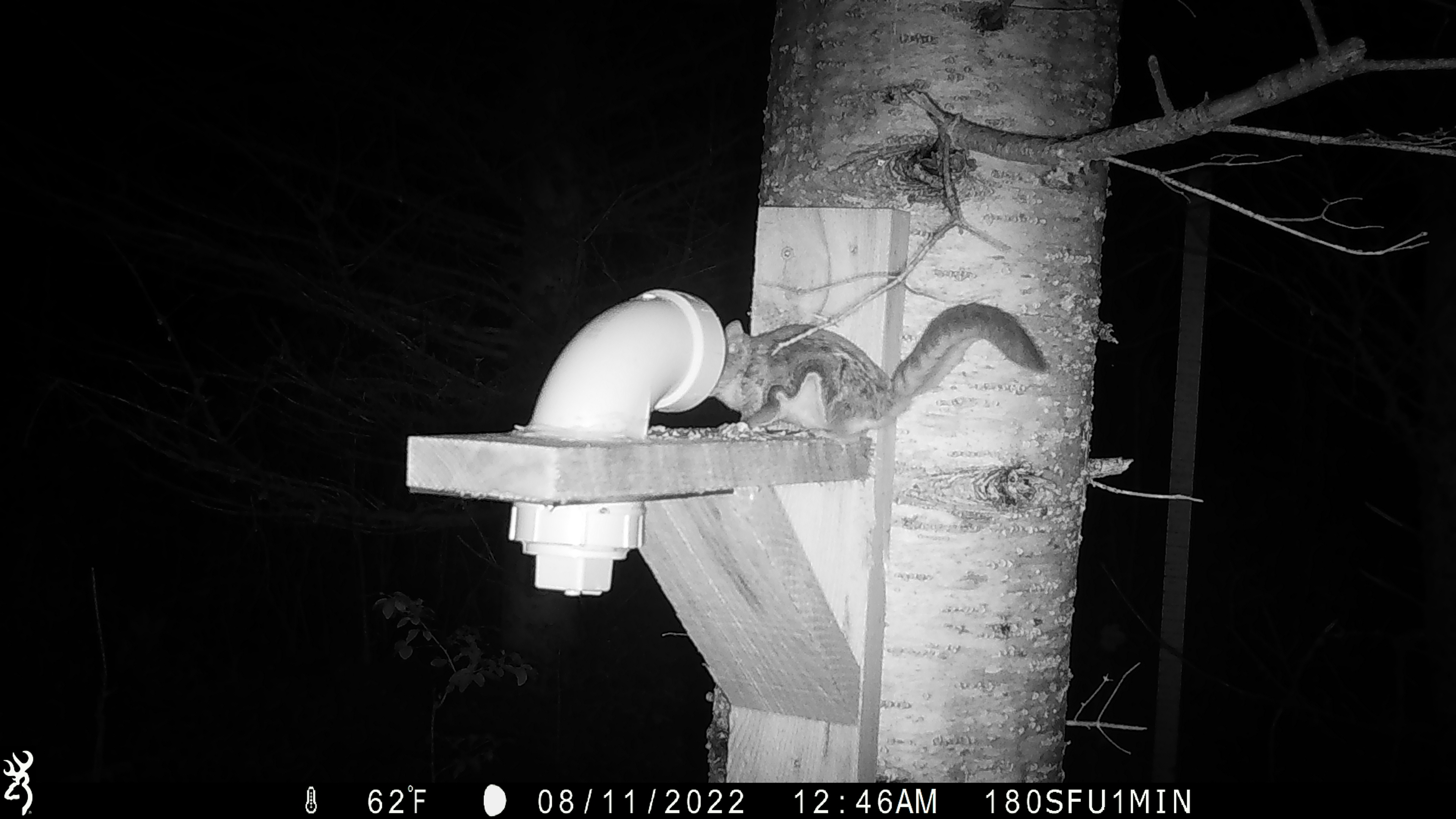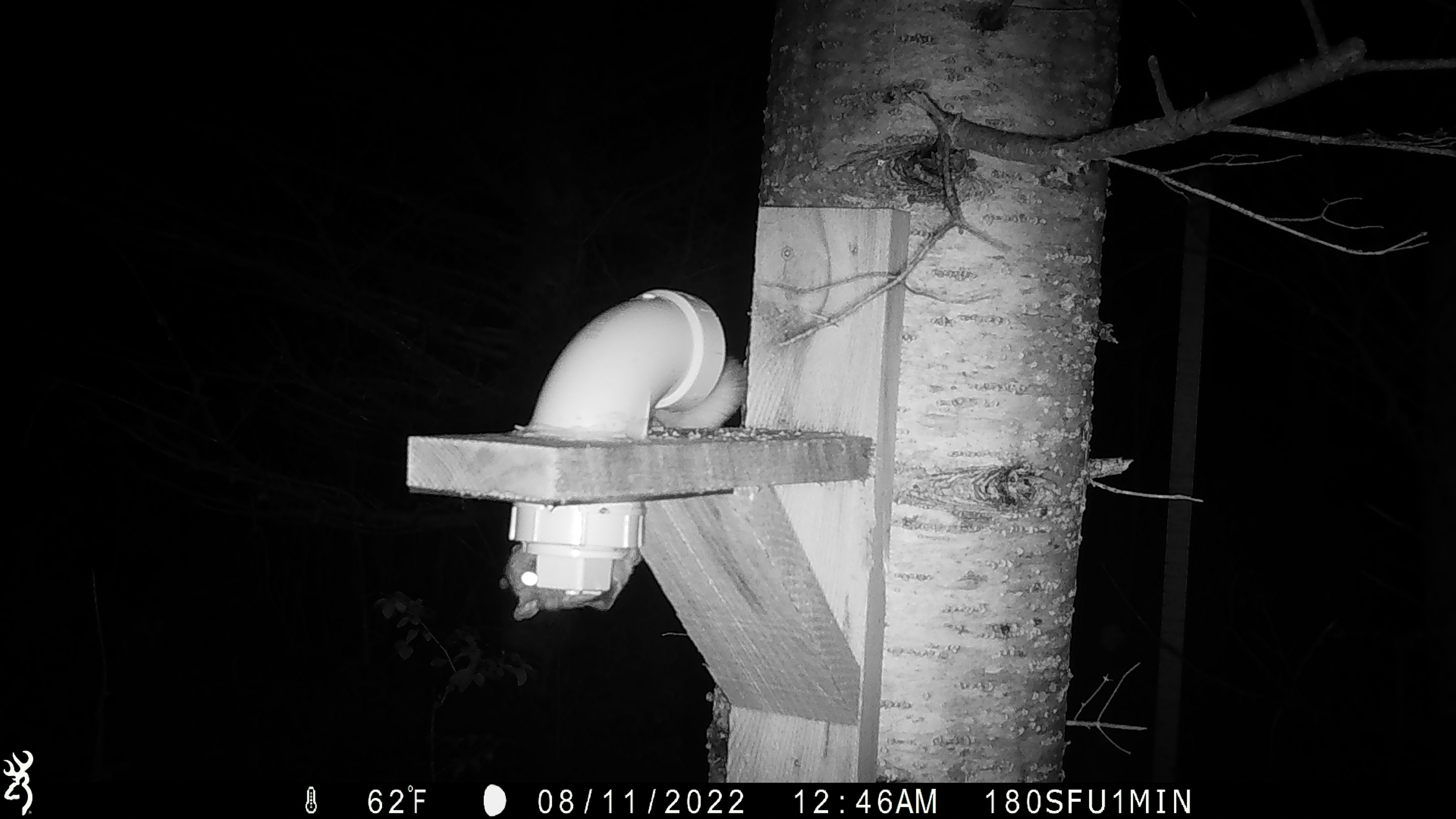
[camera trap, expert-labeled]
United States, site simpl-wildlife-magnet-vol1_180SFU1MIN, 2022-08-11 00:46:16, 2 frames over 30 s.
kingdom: Animalia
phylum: Chordata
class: Mammalia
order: Rodentia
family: Sciuridae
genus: Glaucomys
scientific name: Glaucomys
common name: flying squirrel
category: flying squirrel sp.